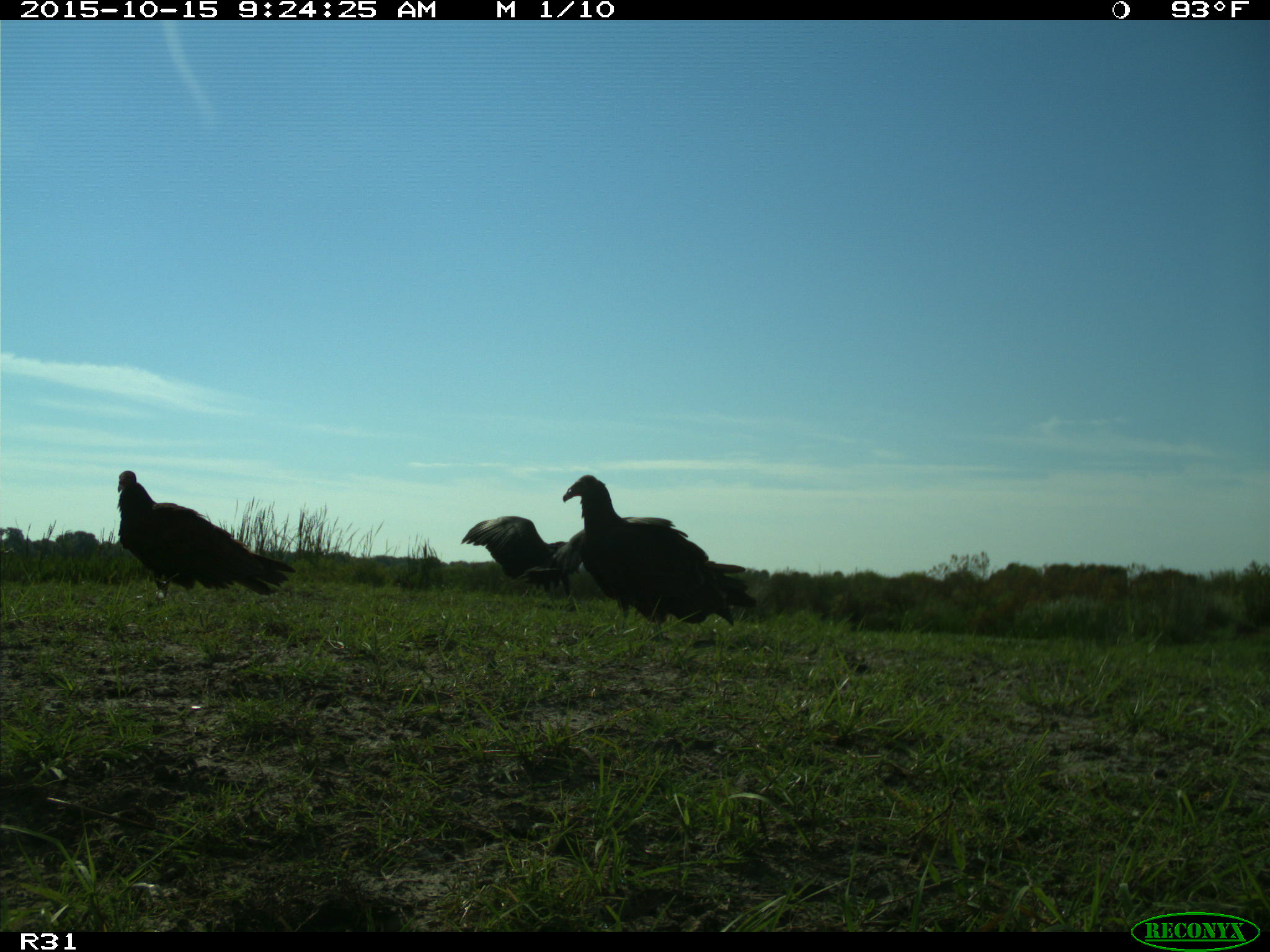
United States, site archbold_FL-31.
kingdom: Animalia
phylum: Chordata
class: Aves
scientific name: Aves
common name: birds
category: unidentified bird